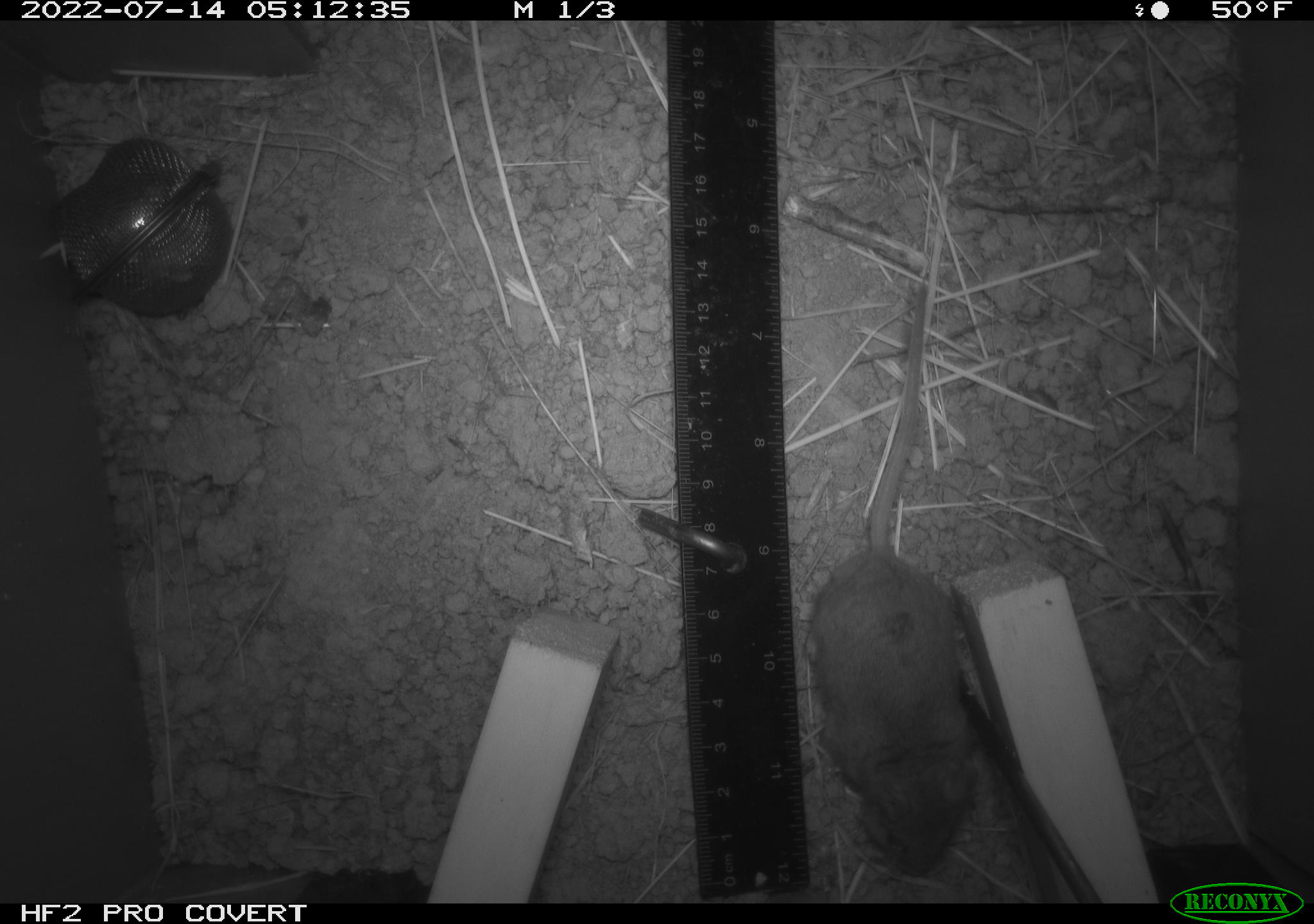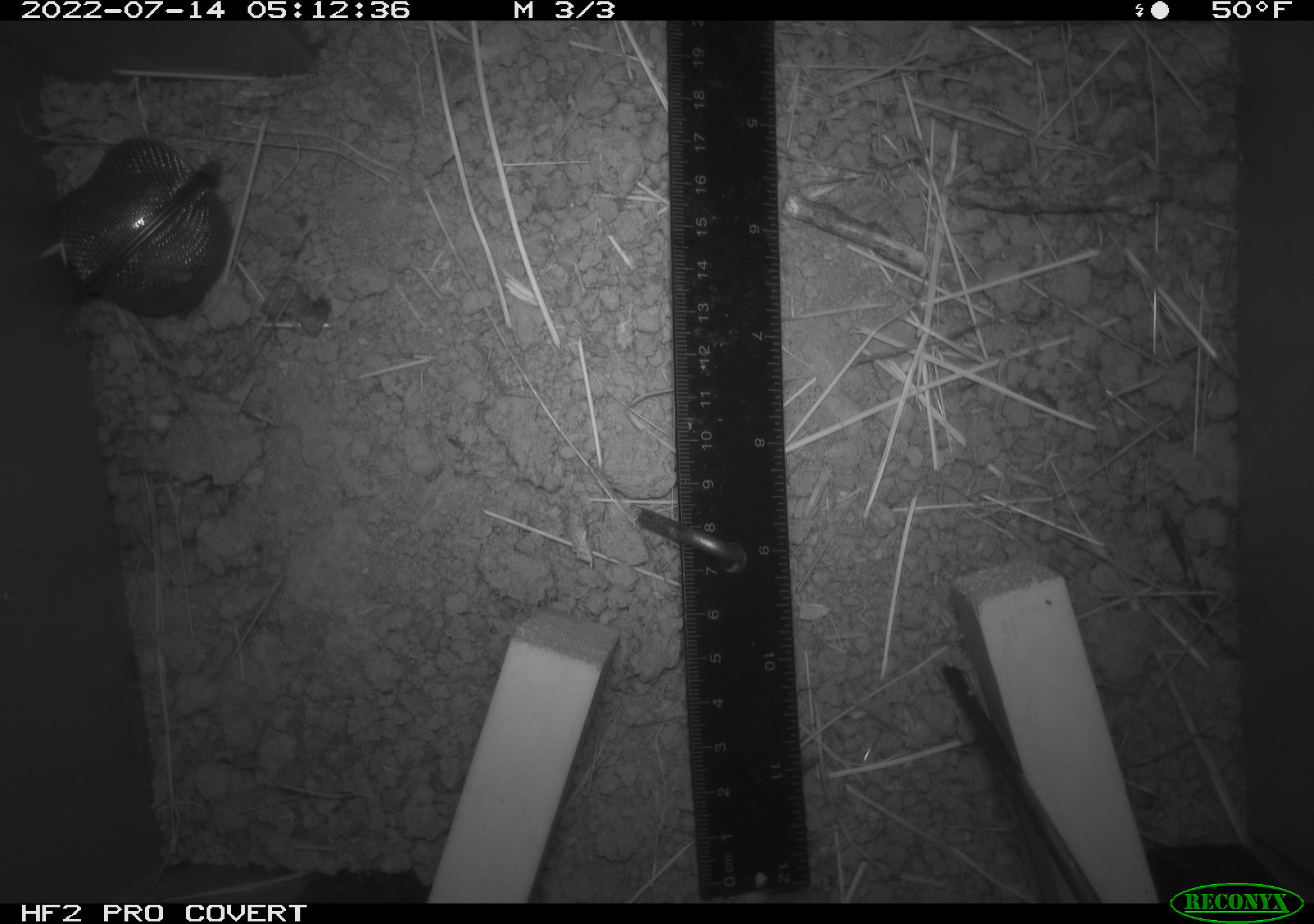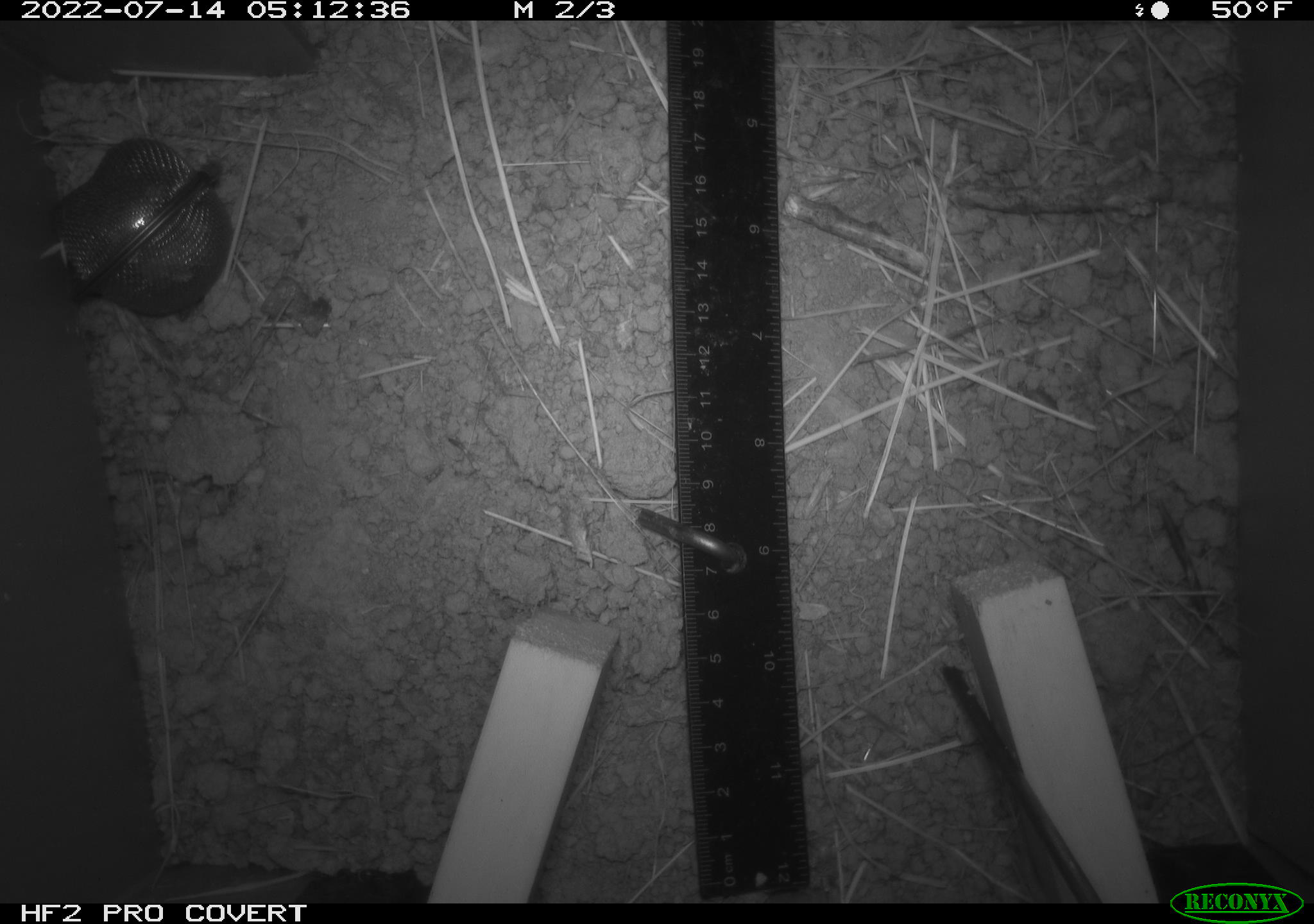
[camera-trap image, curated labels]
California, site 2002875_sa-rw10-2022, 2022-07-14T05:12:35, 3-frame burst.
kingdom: Animalia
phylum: Chordata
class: Mammalia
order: Rodentia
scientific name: Rodentia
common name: mouse species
Mouse species (Rodentia).